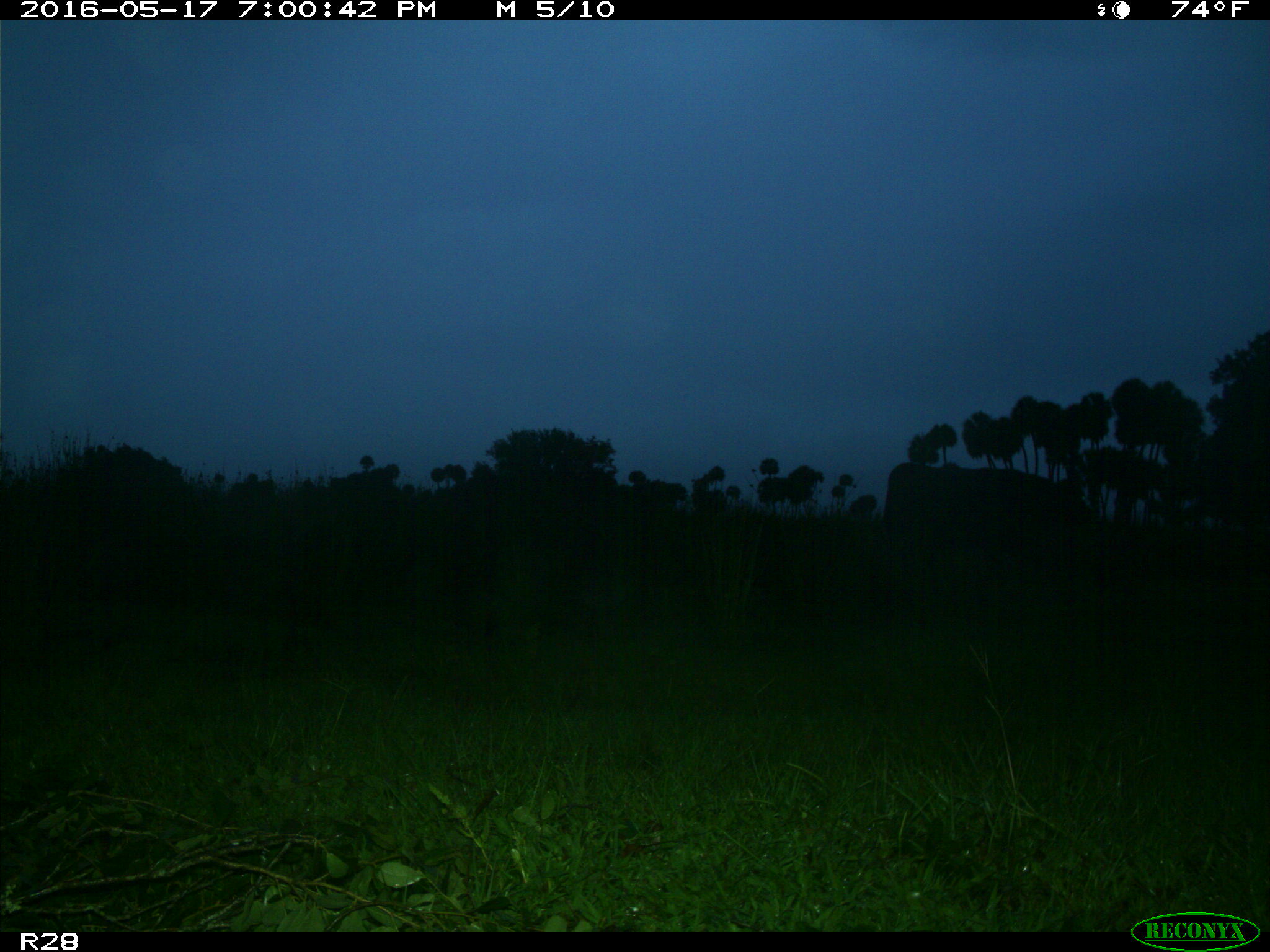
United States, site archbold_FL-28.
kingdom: Animalia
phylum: Chordata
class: Mammalia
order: Artiodactyla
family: Bovidae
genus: Bos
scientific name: Bos taurus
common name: domestic cow